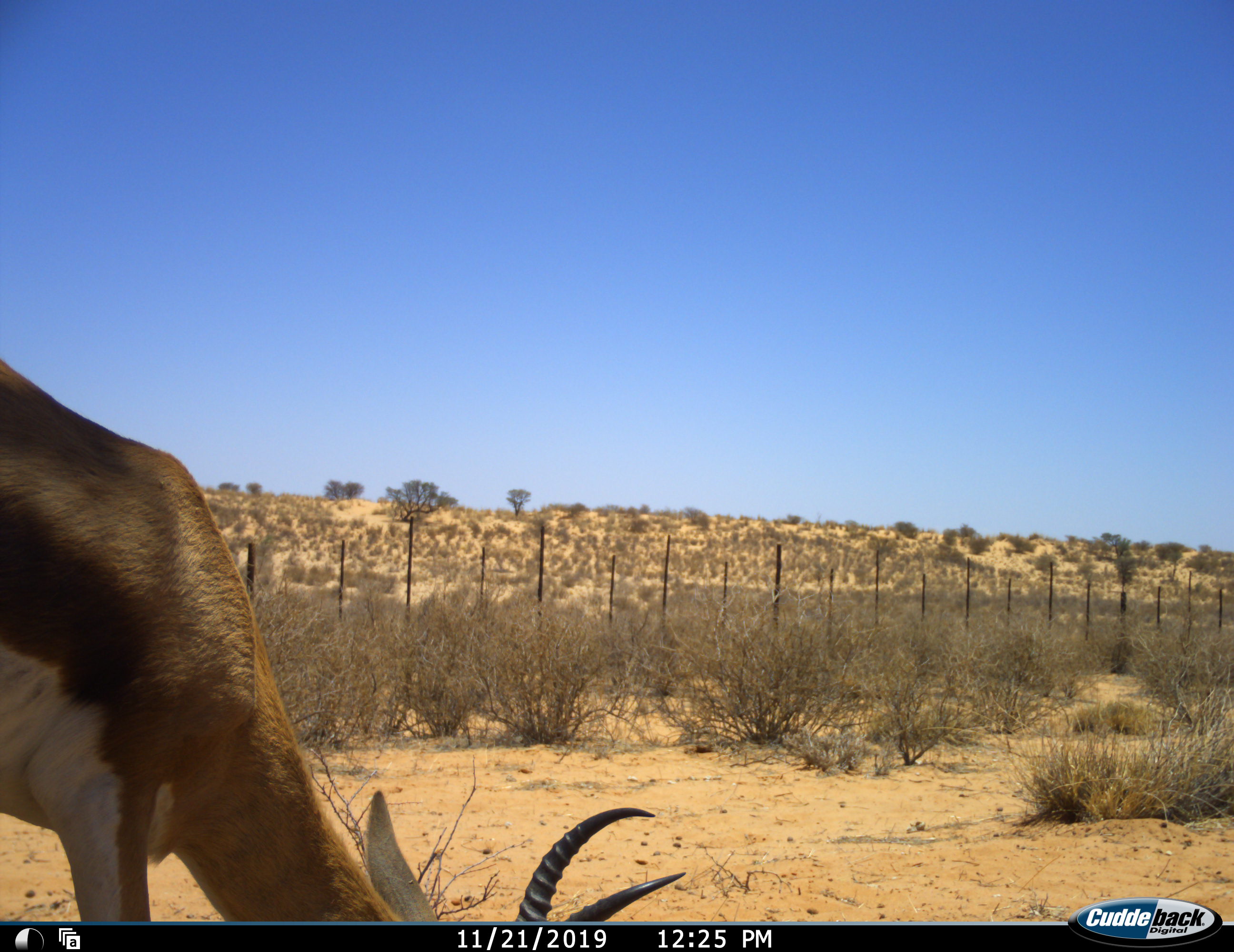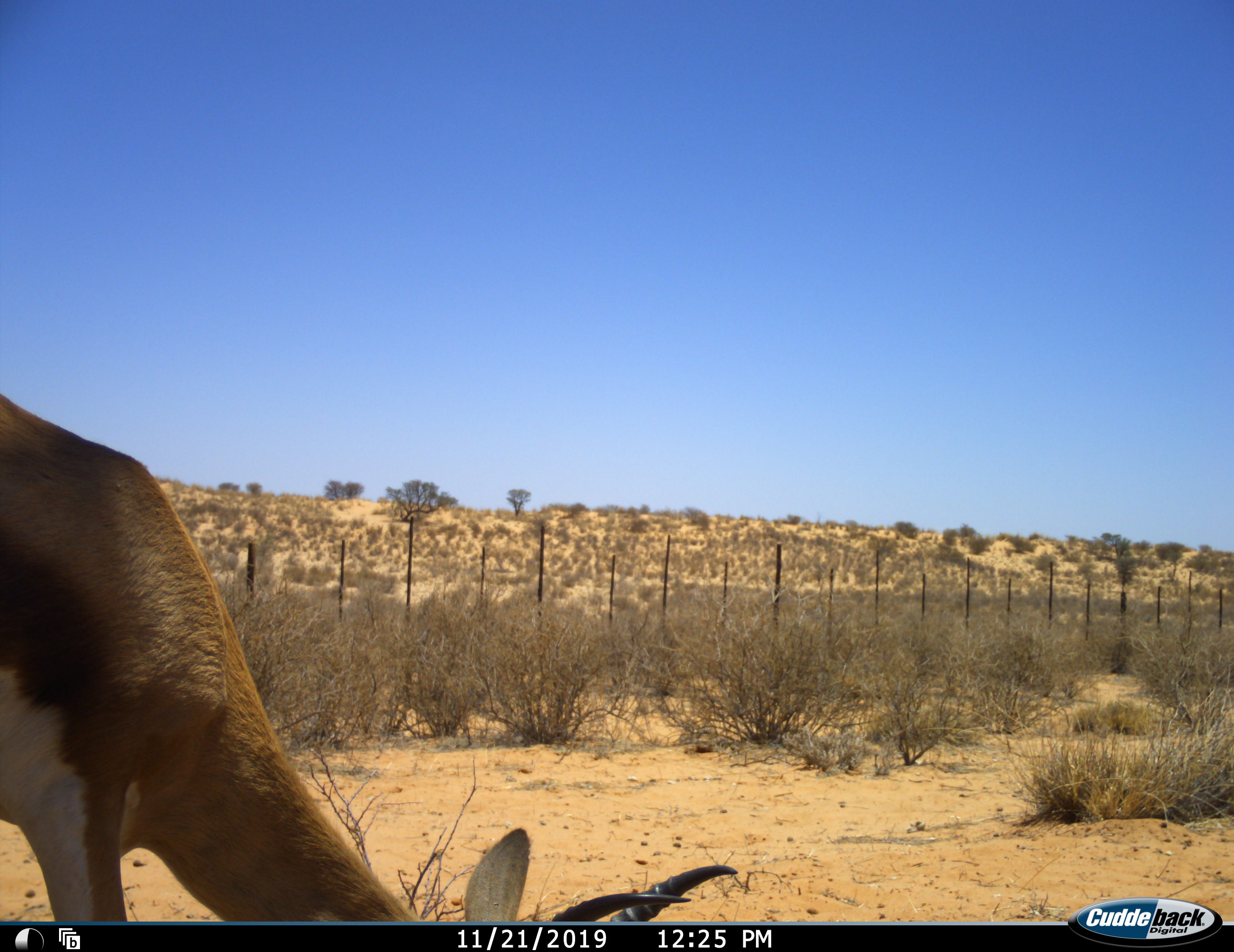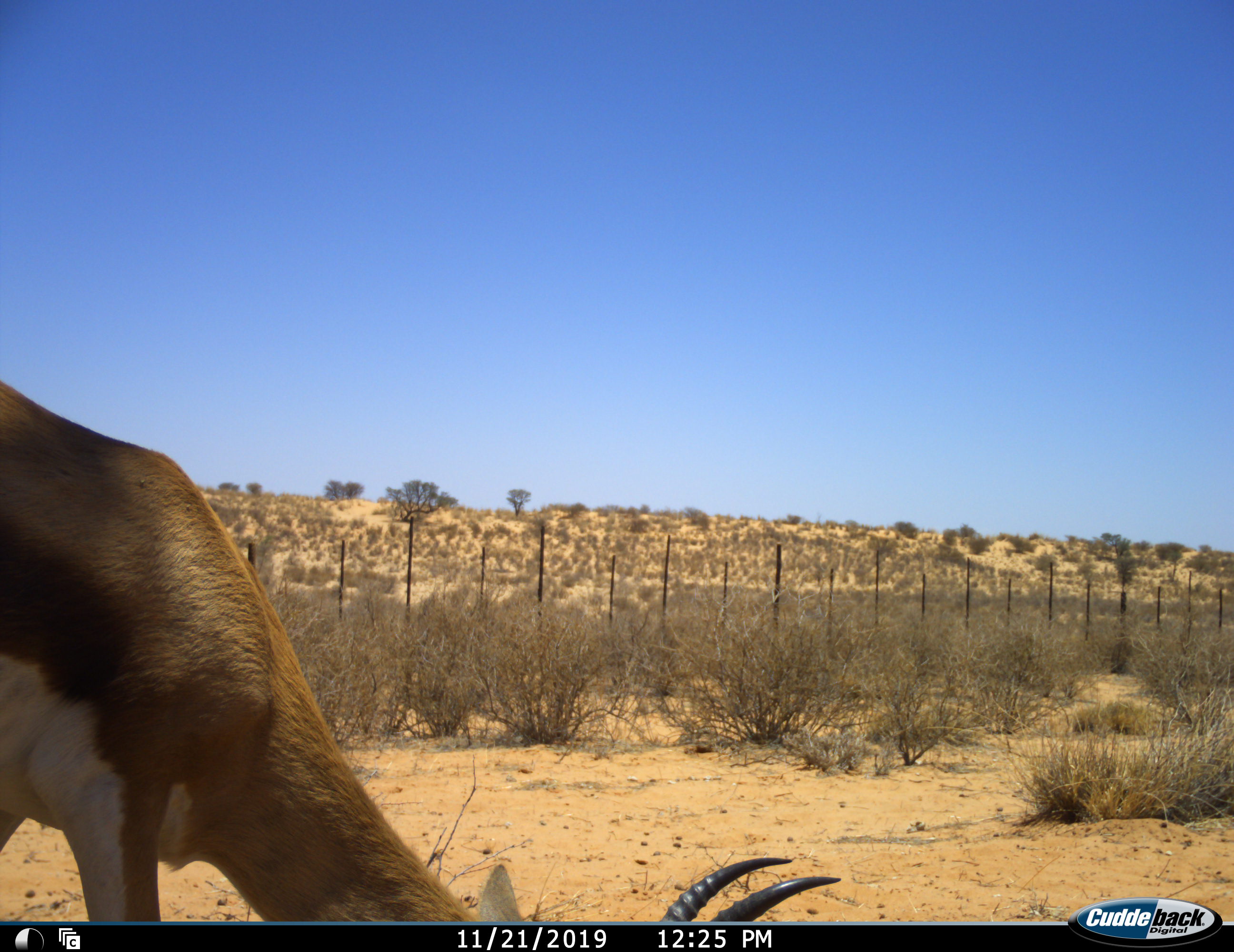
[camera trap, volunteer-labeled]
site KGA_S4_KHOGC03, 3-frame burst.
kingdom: Animalia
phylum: Chordata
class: Mammalia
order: Artiodactyla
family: Bovidae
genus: Antidorcas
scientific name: Antidorcas marsupialis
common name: springbok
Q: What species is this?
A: Springbok (Antidorcas marsupialis).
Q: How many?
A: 1.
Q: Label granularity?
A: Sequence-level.